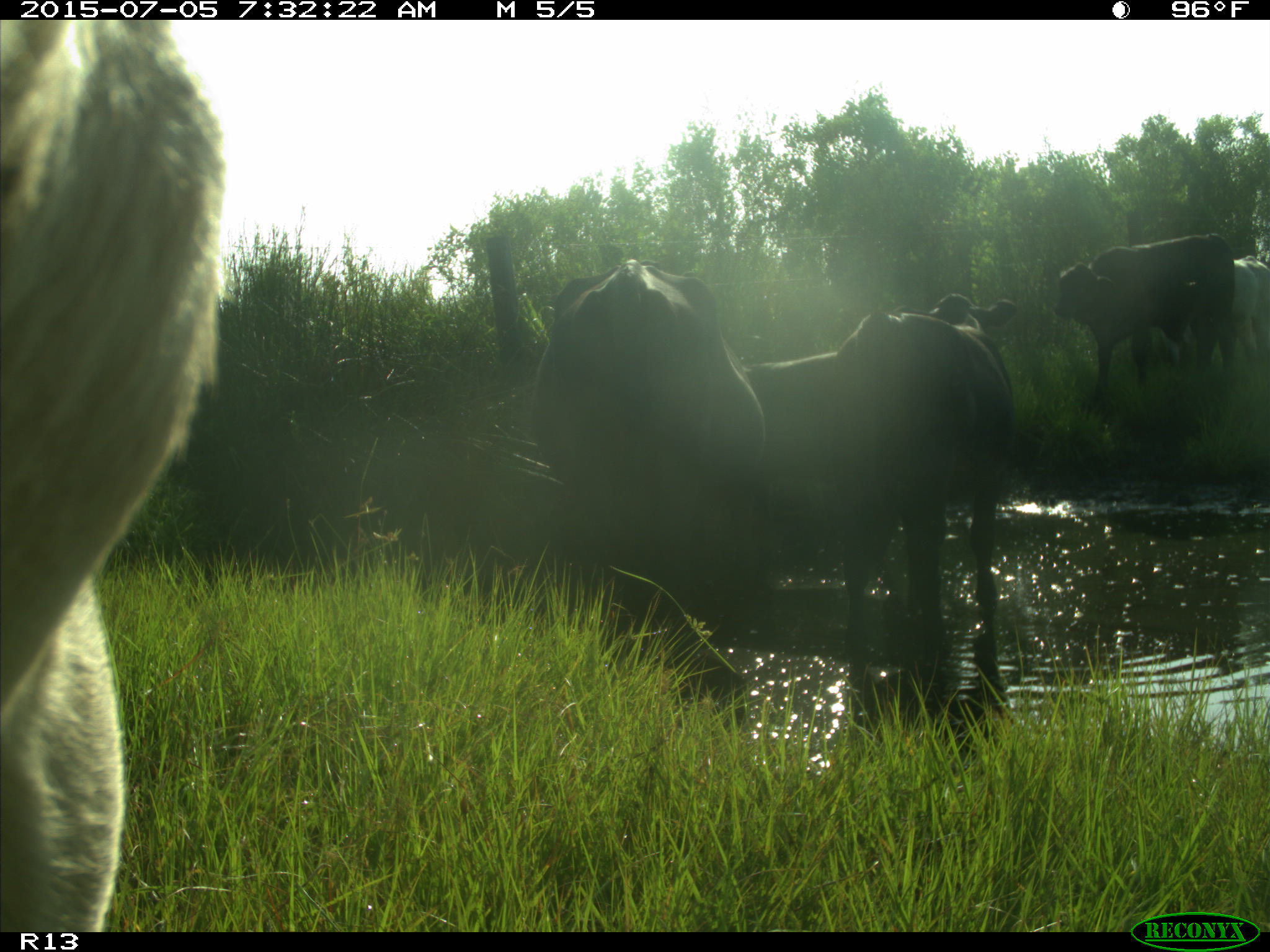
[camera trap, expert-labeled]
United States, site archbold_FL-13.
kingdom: Animalia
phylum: Chordata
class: Mammalia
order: Artiodactyla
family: Bovidae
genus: Bos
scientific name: Bos taurus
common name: domestic cow